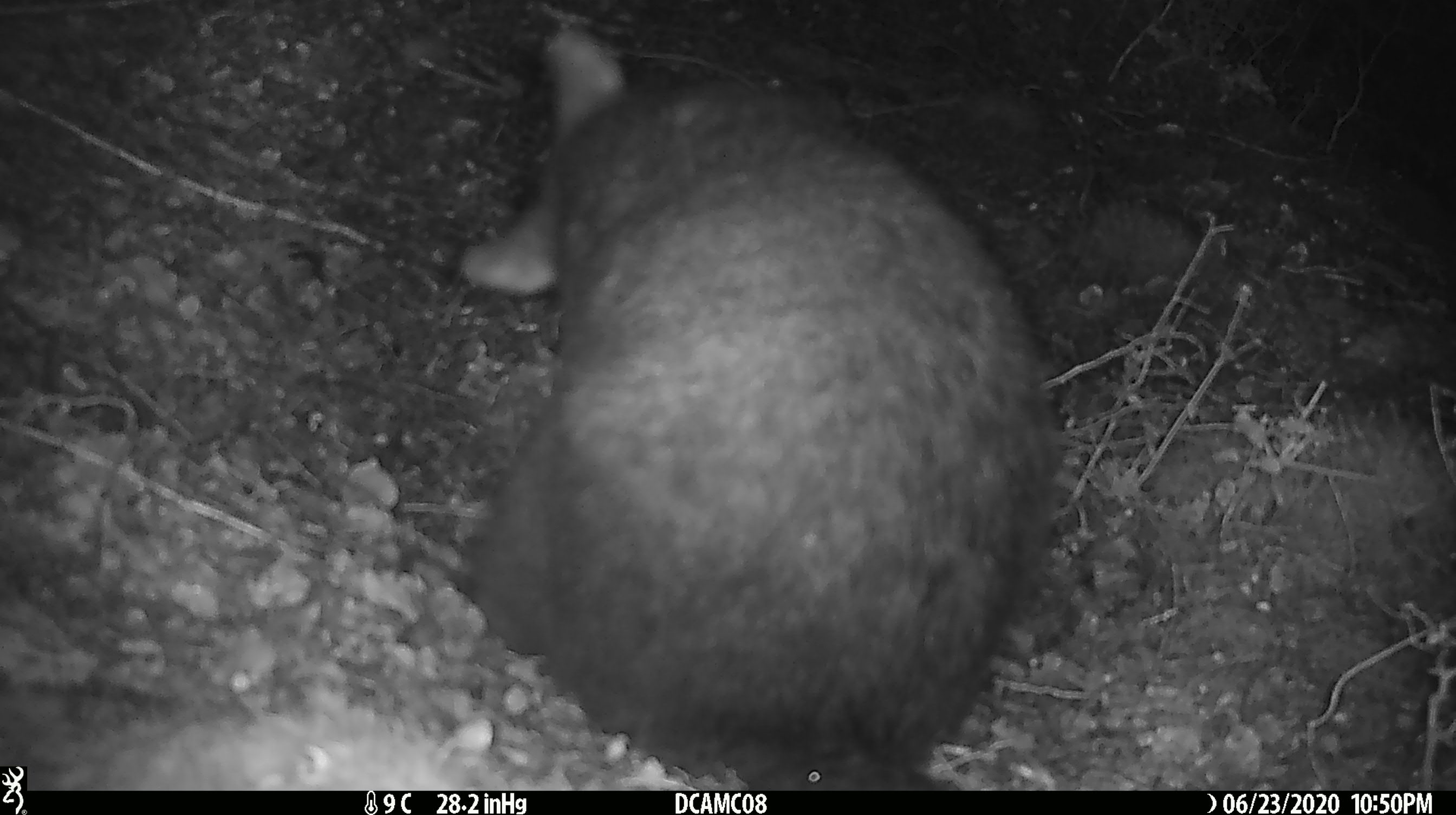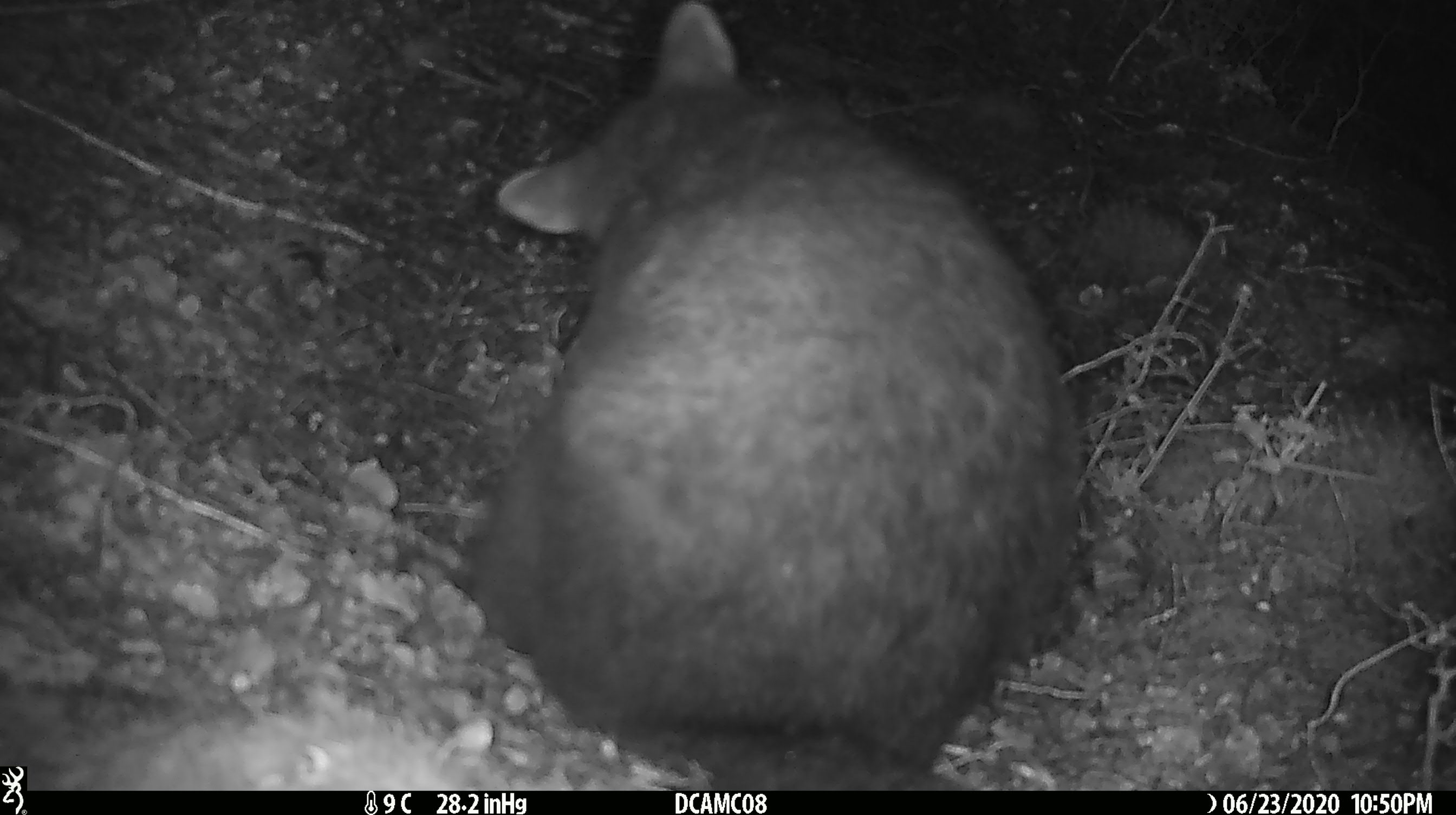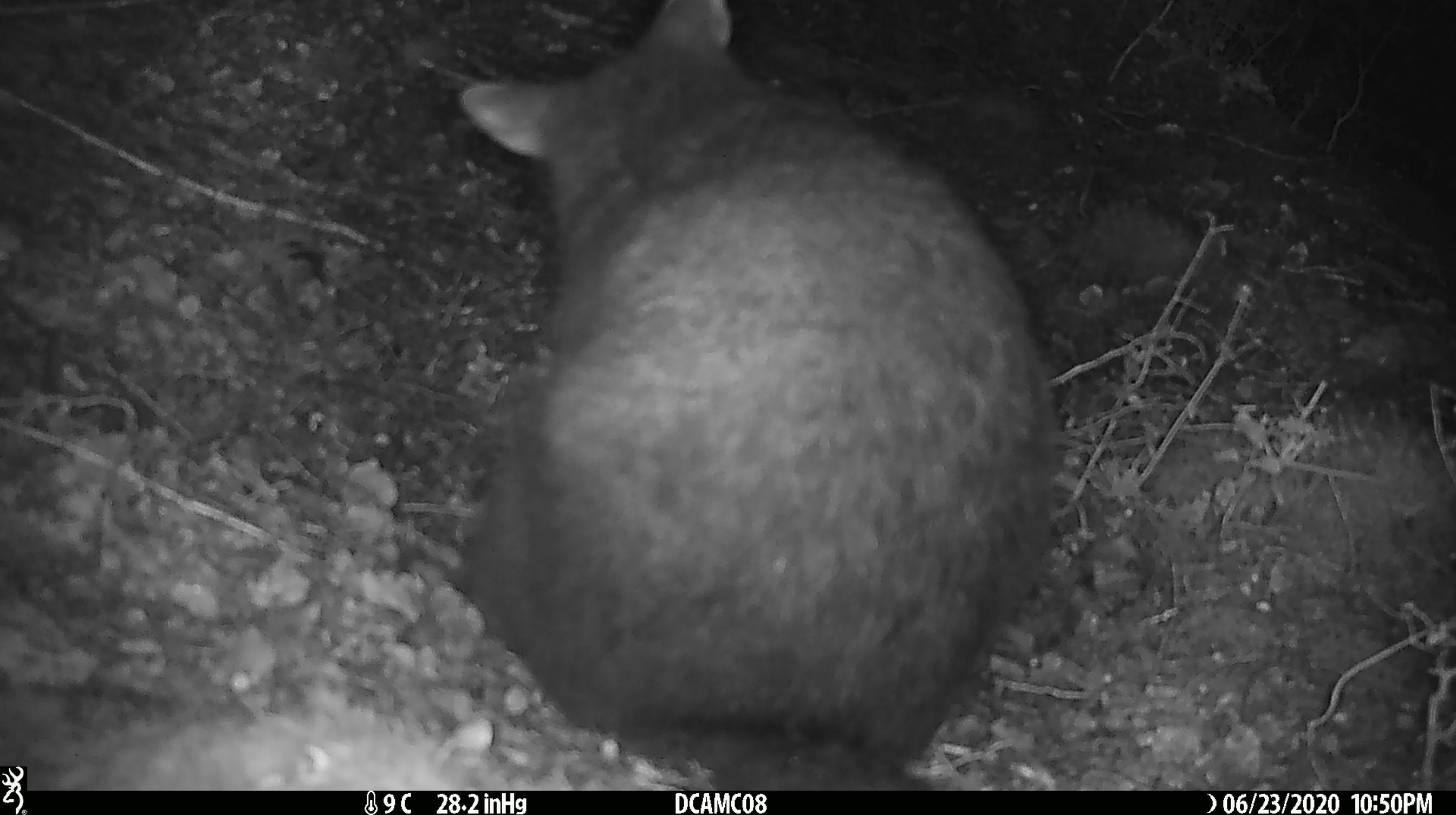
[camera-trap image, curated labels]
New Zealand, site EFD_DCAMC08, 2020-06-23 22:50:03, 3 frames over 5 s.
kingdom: Animalia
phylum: Chordata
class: Mammalia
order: Diprotodontia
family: Phalangeridae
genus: Trichosurus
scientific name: Trichosurus vulpecula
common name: common brushtail possum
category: possum